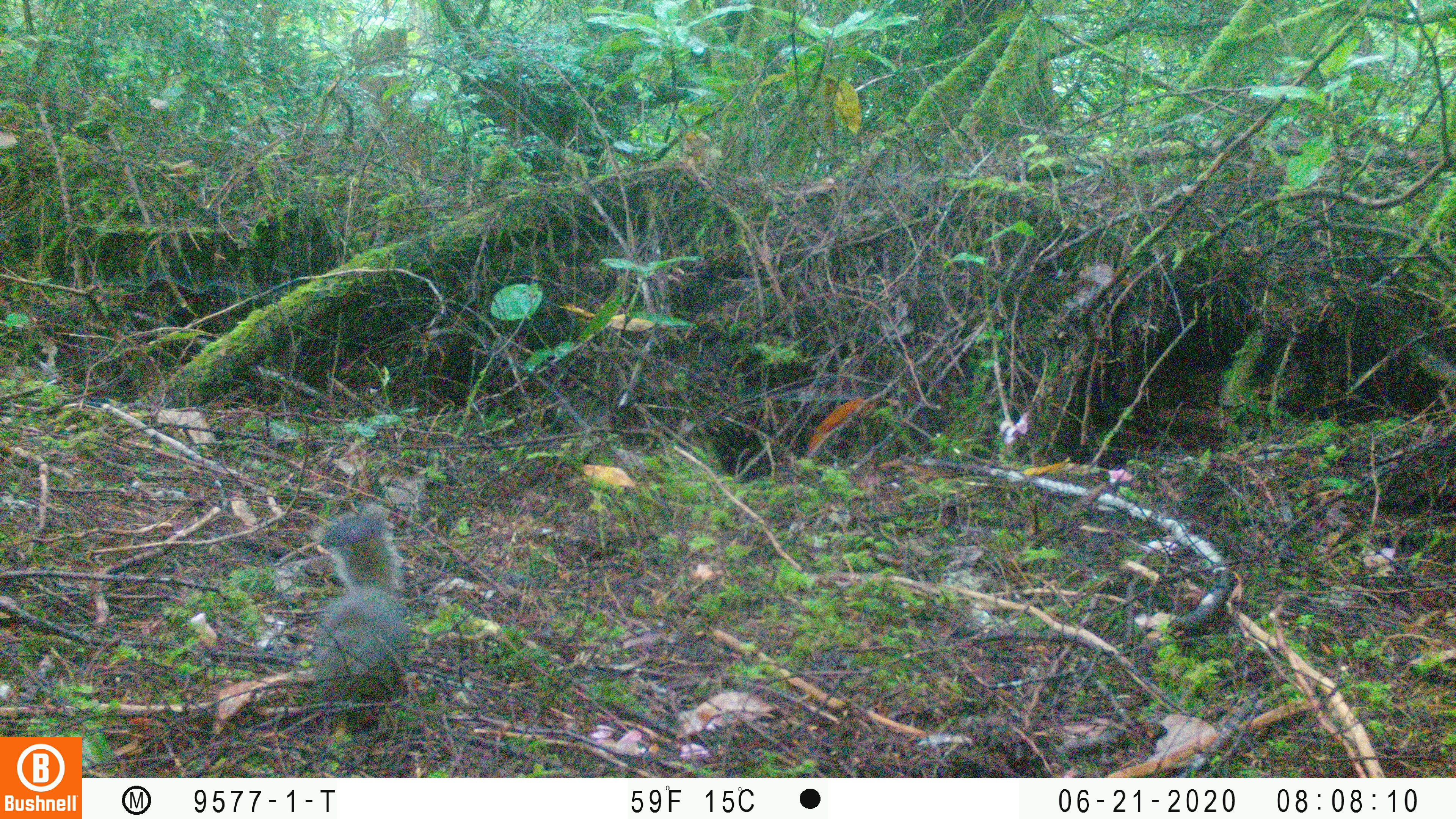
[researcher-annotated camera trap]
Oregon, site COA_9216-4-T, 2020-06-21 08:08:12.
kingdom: Animalia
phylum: Chordata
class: Mammalia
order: Rodentia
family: Sciuridae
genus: Tamiasciurus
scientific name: Tamiasciurus douglasii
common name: douglas squirrel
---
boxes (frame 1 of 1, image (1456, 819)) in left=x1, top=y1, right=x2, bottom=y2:
douglas squirrel: left=296, top=495, right=419, bottom=685